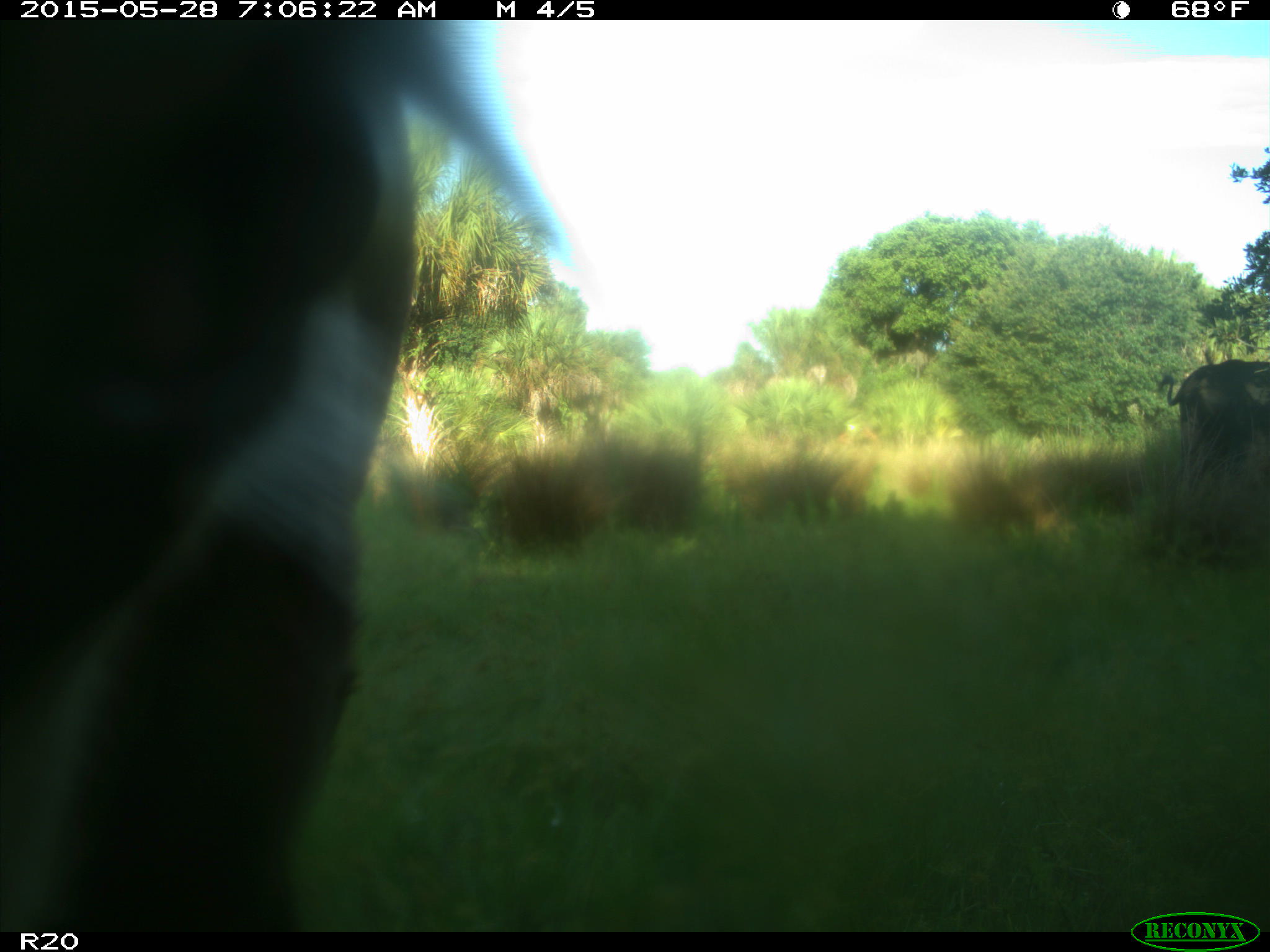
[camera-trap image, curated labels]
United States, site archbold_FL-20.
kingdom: Animalia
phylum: Chordata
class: Mammalia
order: Artiodactyla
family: Bovidae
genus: Bos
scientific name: Bos taurus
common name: domestic cow